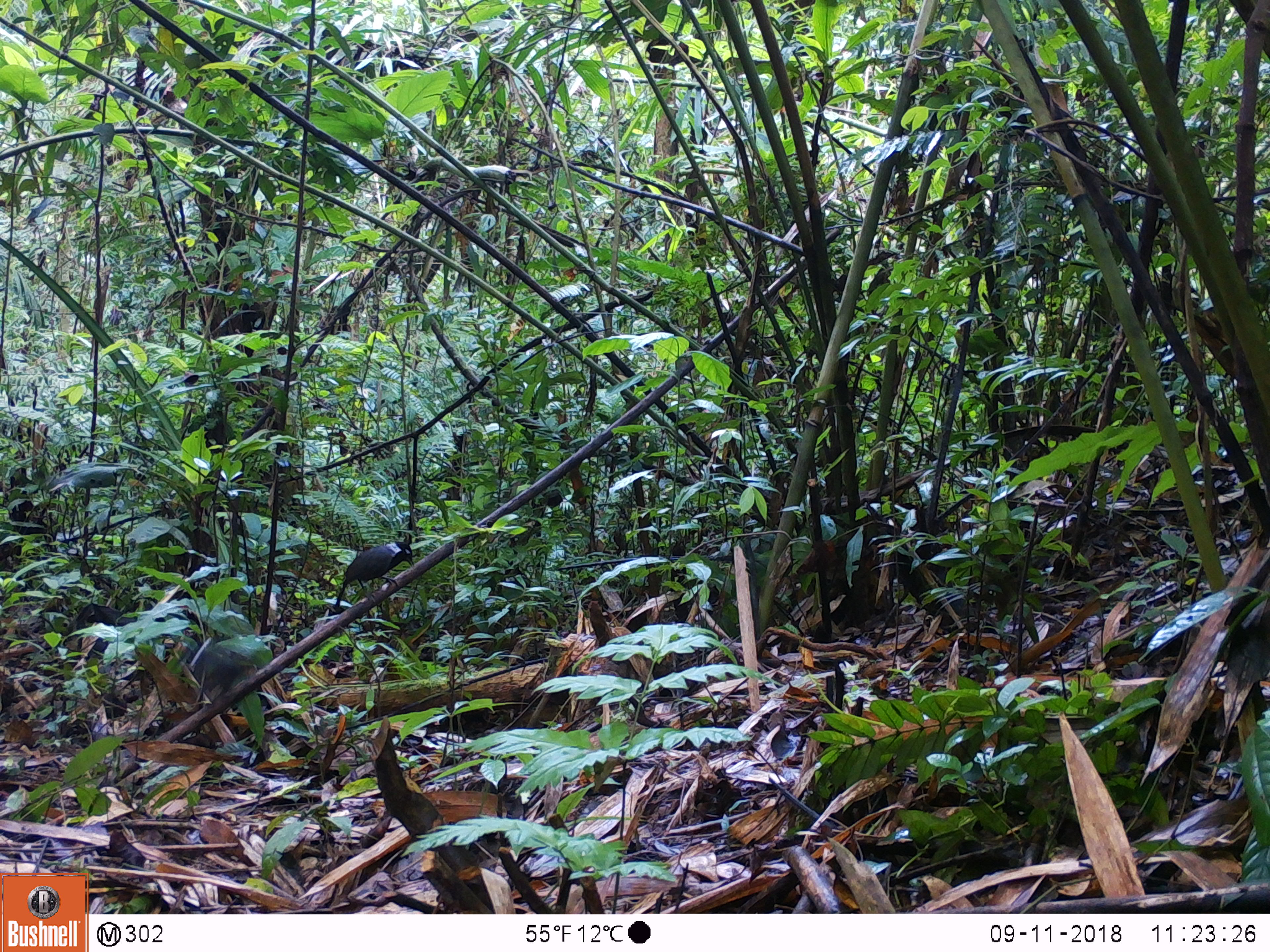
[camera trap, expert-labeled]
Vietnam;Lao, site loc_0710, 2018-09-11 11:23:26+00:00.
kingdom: Animalia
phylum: Chordata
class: Aves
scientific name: Aves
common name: bird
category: unidentified bird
Unidentified bird (bird) (Aves). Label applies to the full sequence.